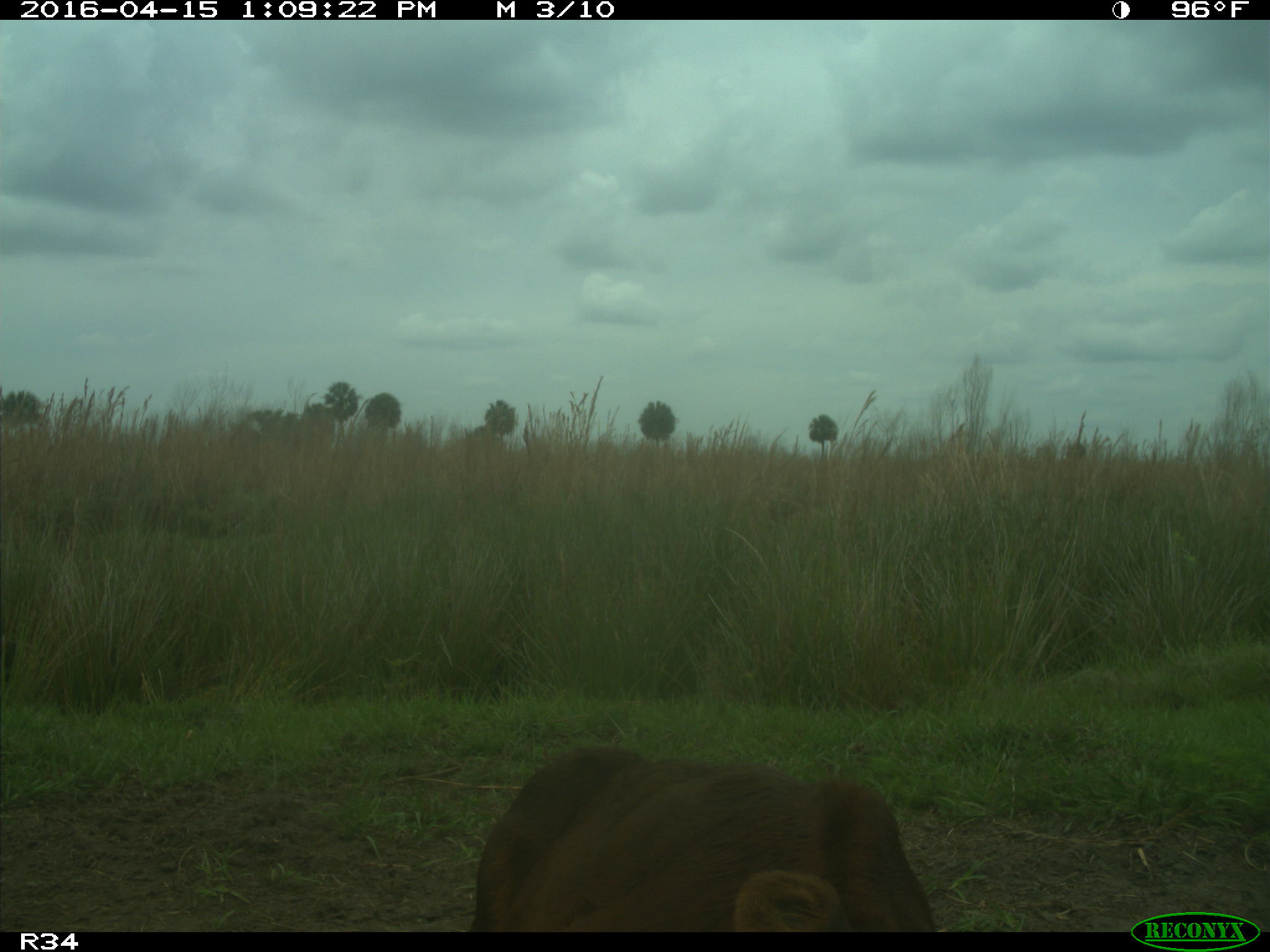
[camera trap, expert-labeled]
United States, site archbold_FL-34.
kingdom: Animalia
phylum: Chordata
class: Mammalia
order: Artiodactyla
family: Bovidae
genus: Bos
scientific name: Bos taurus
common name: domestic cow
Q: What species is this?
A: Bos taurus (domestic cow).